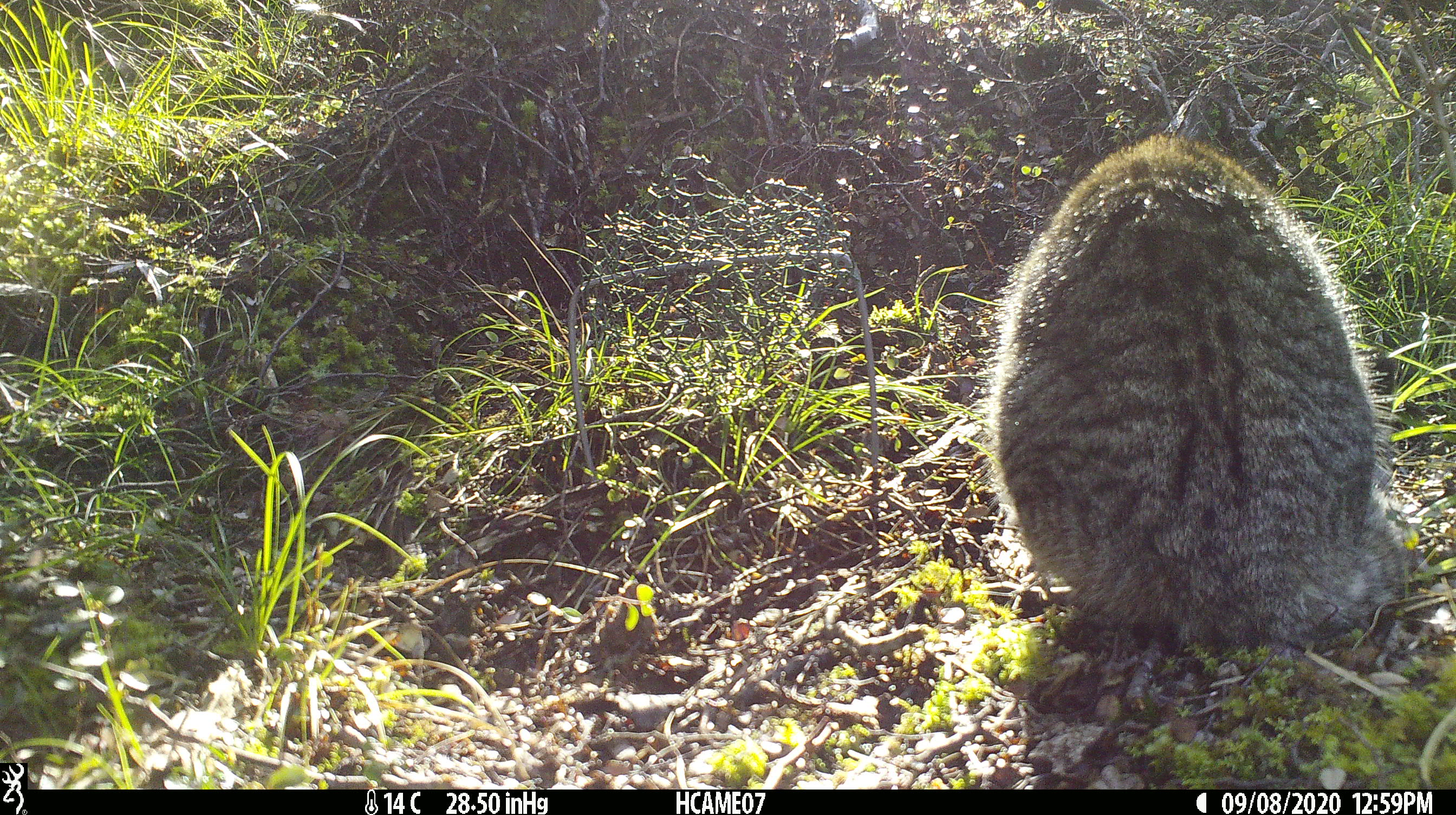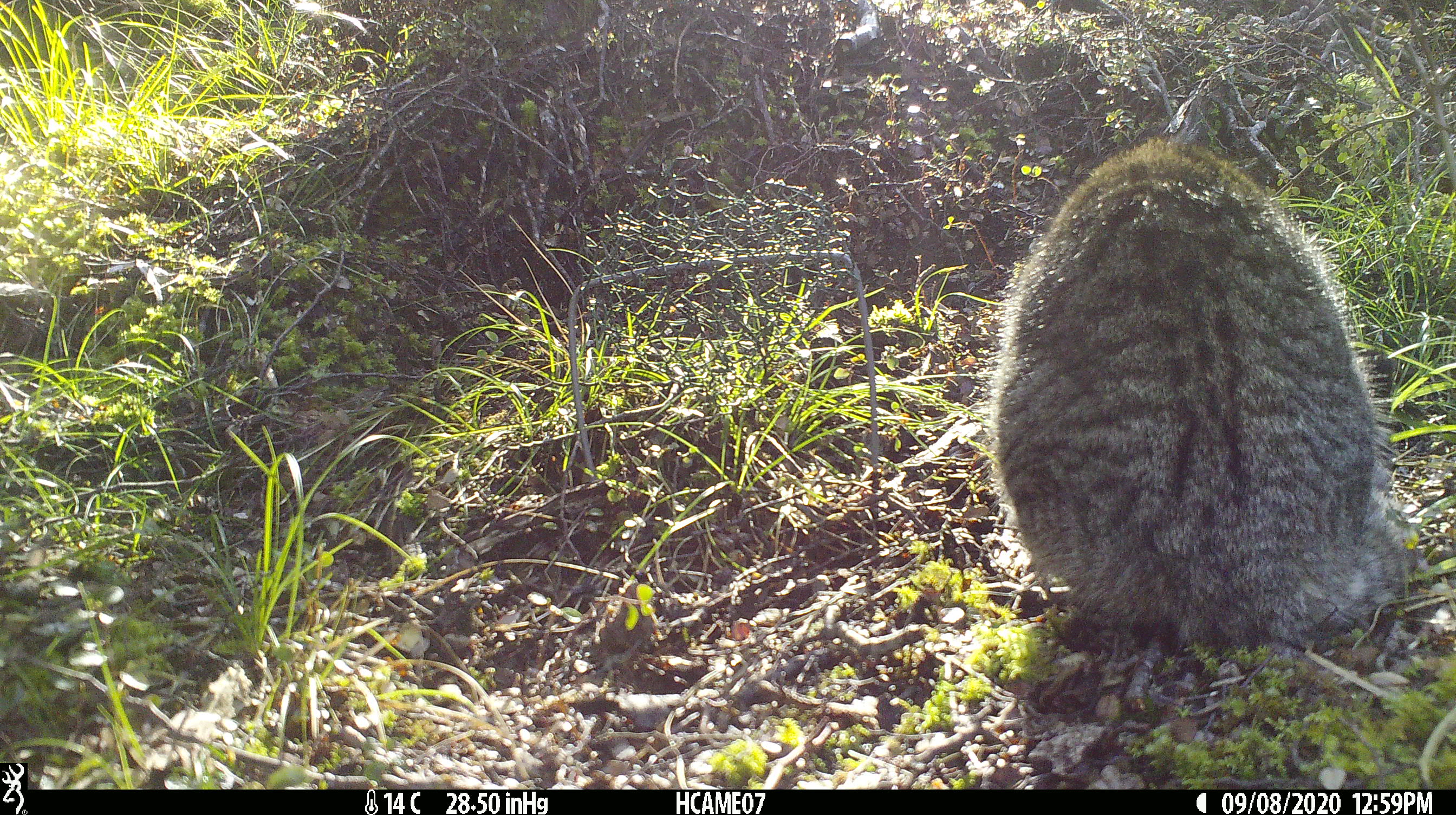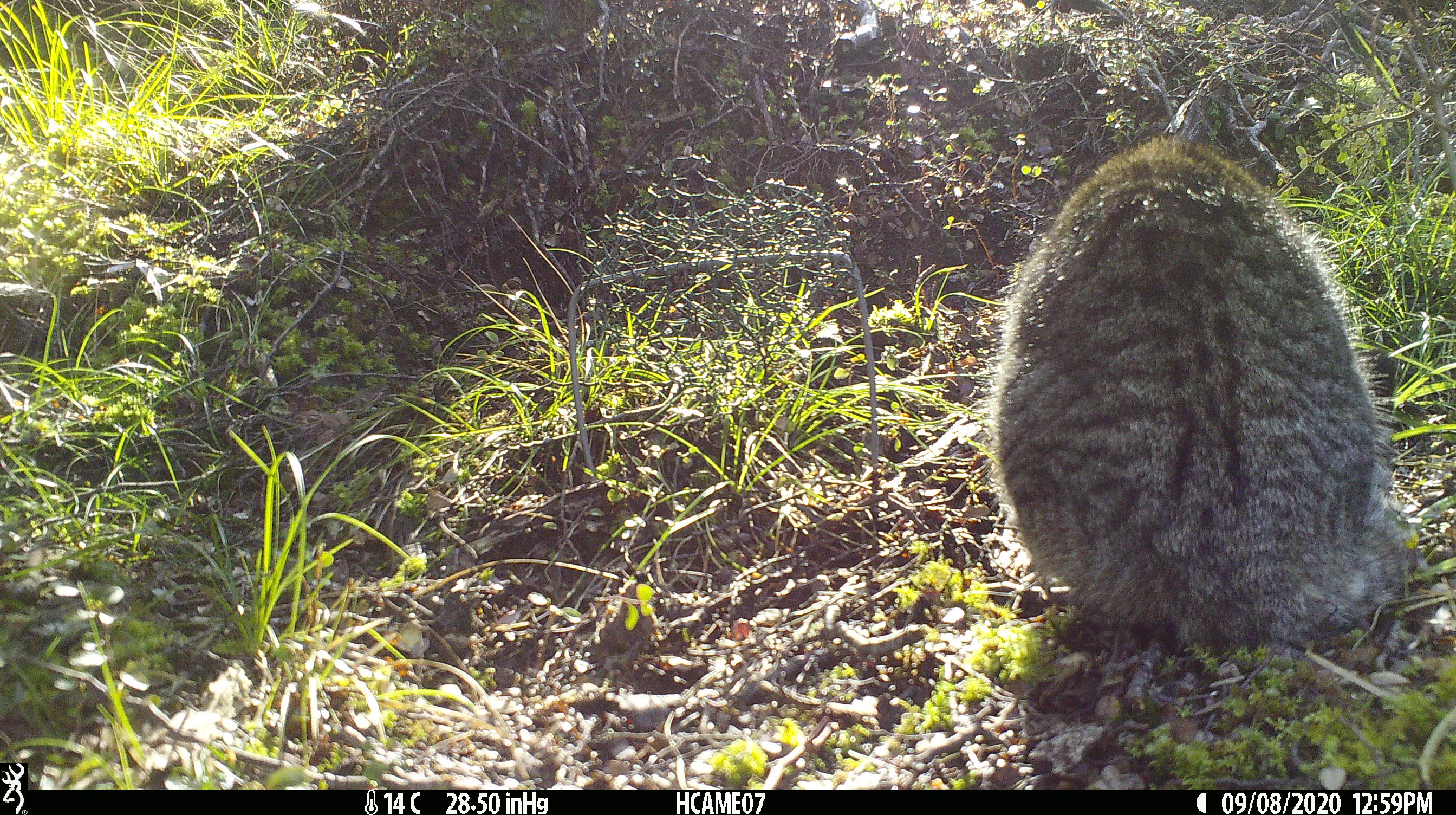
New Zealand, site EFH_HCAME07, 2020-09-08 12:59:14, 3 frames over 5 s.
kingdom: Animalia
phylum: Chordata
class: Mammalia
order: Carnivora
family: Felidae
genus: Felis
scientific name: Felis catus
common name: domestic cat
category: cat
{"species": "cat (domestic cat) (Felis catus)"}